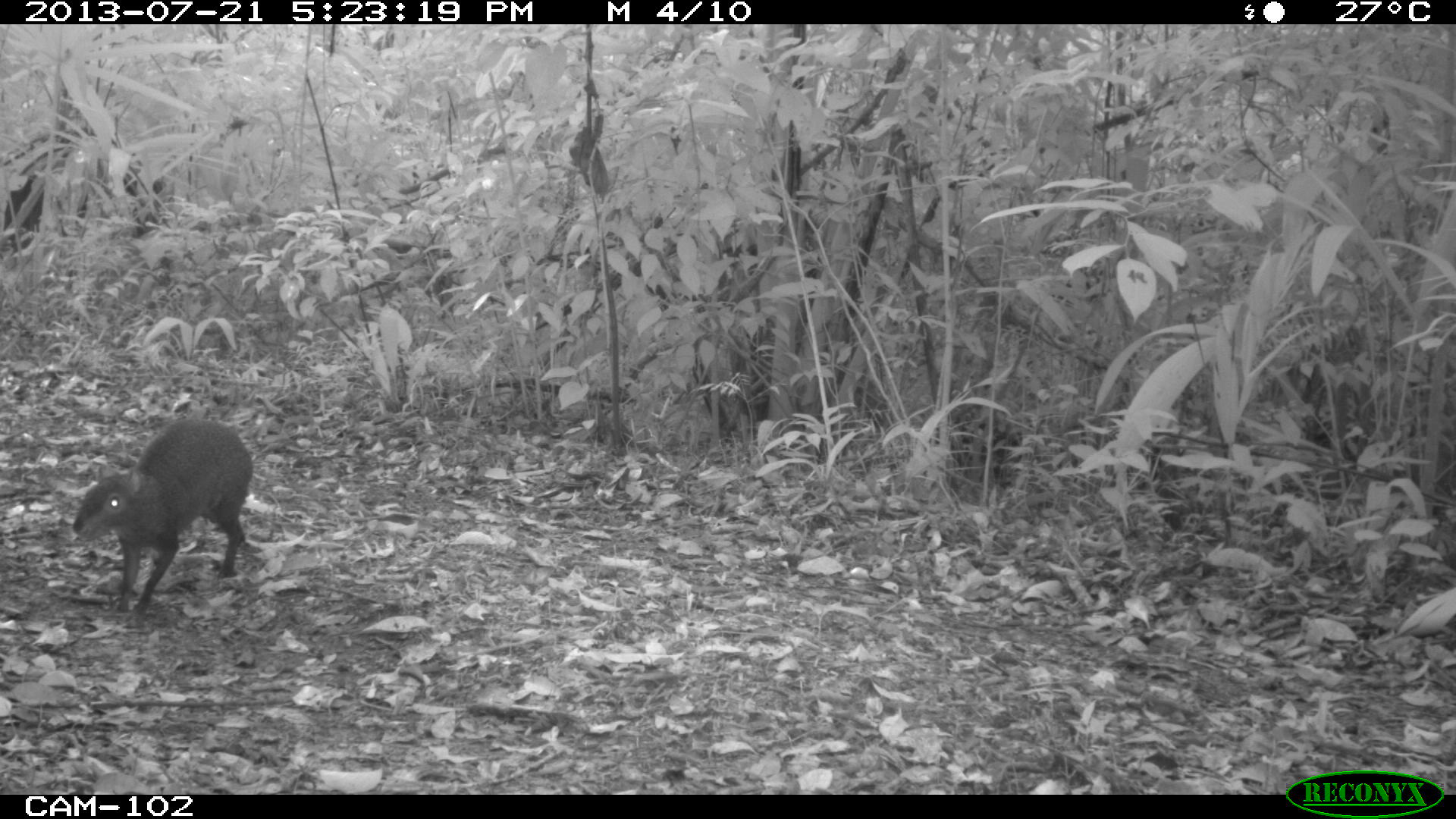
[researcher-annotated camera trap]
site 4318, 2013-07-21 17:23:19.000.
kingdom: Animalia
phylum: Chordata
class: Mammalia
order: Rodentia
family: Dasyproctidae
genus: Dasyprocta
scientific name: Dasyprocta punctata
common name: central american agouti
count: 1